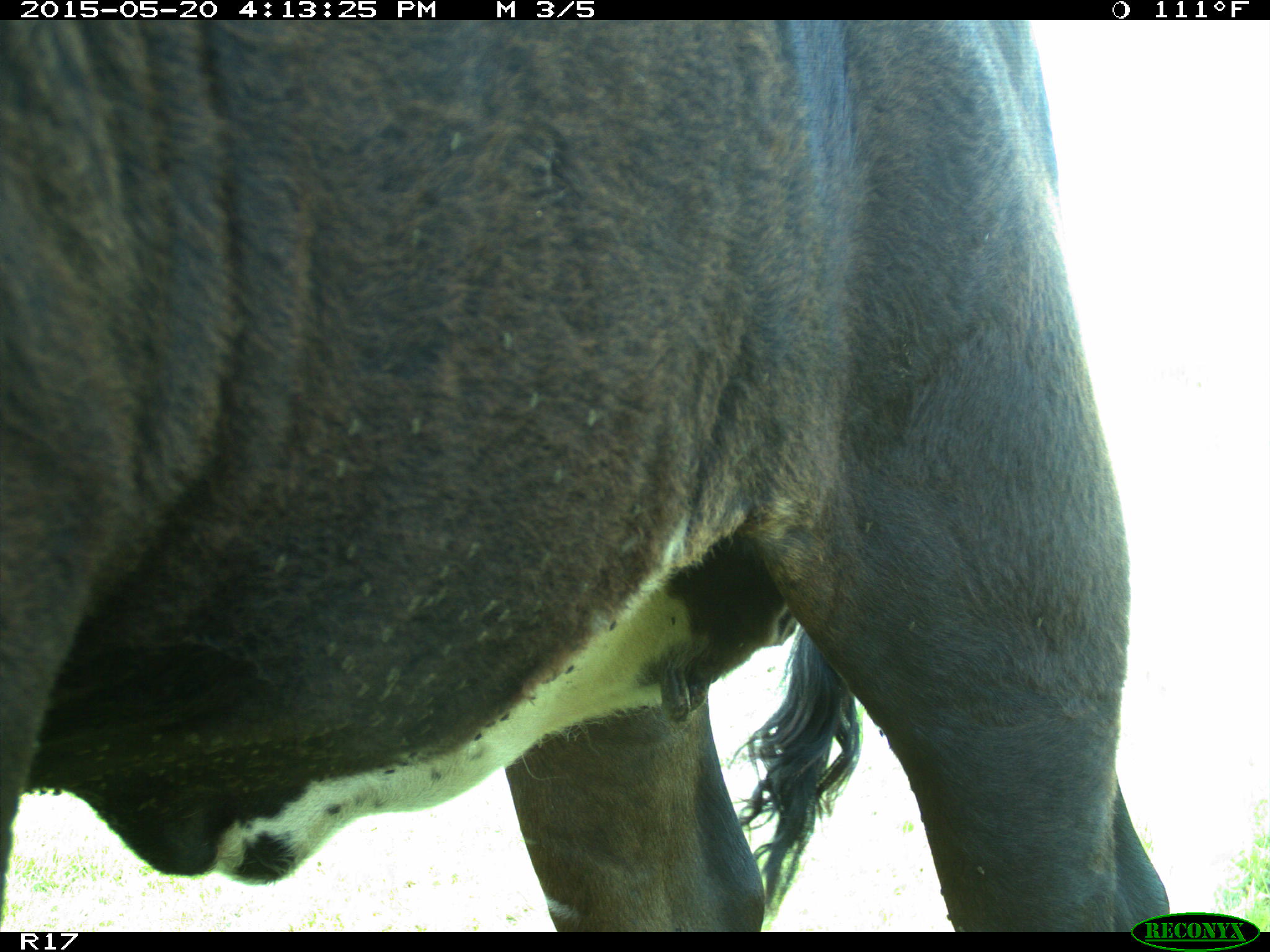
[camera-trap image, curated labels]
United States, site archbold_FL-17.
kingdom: Animalia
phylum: Chordata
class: Mammalia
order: Artiodactyla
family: Bovidae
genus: Bos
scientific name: Bos taurus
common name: domestic cow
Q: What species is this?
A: Bos taurus (domestic cow).